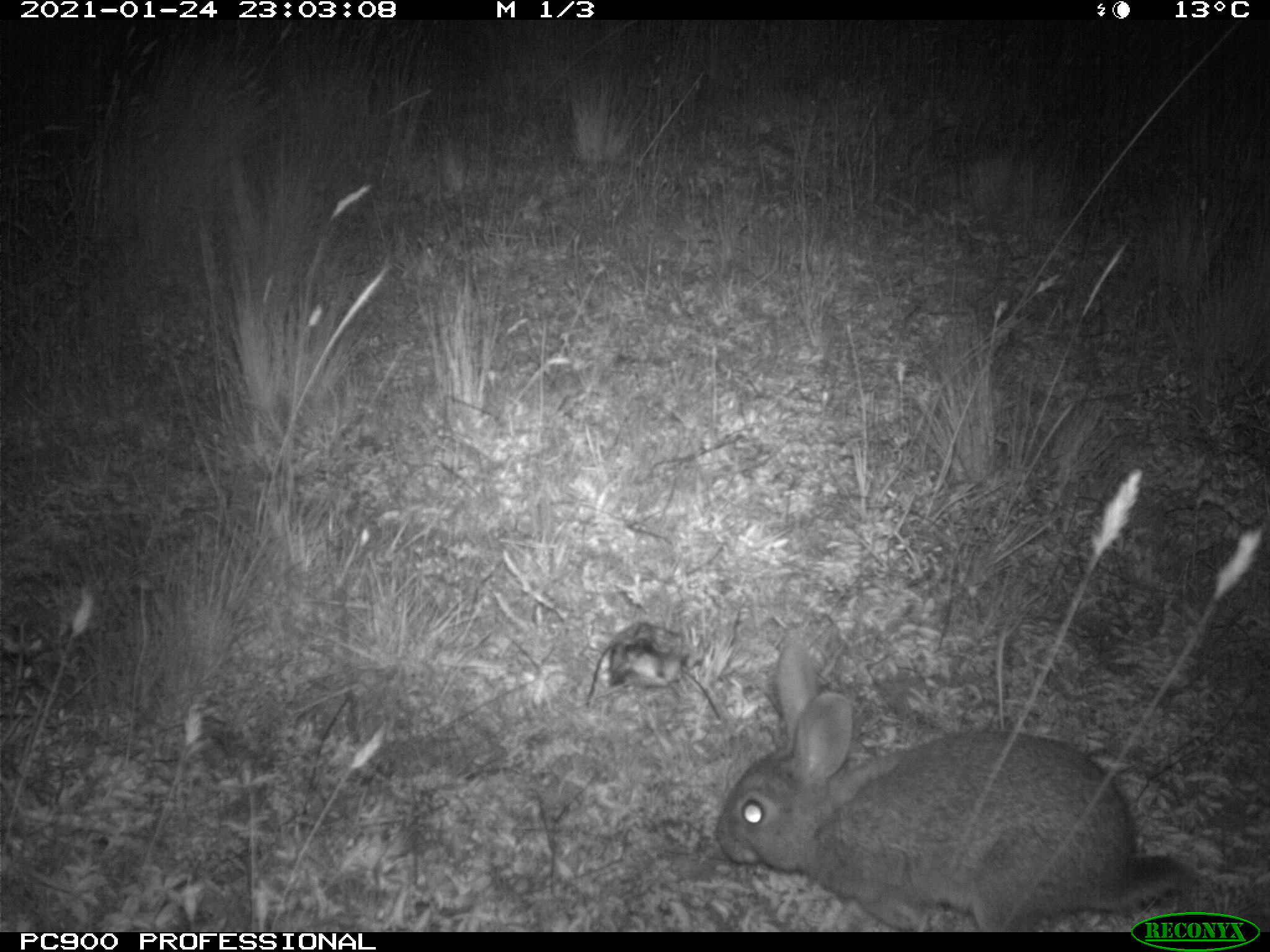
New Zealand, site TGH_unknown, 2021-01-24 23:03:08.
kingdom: Animalia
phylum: Chordata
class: Mammalia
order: Lagomorpha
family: Leporidae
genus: Oryctolagus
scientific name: Oryctolagus cuniculus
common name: european rabbit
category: rabbit